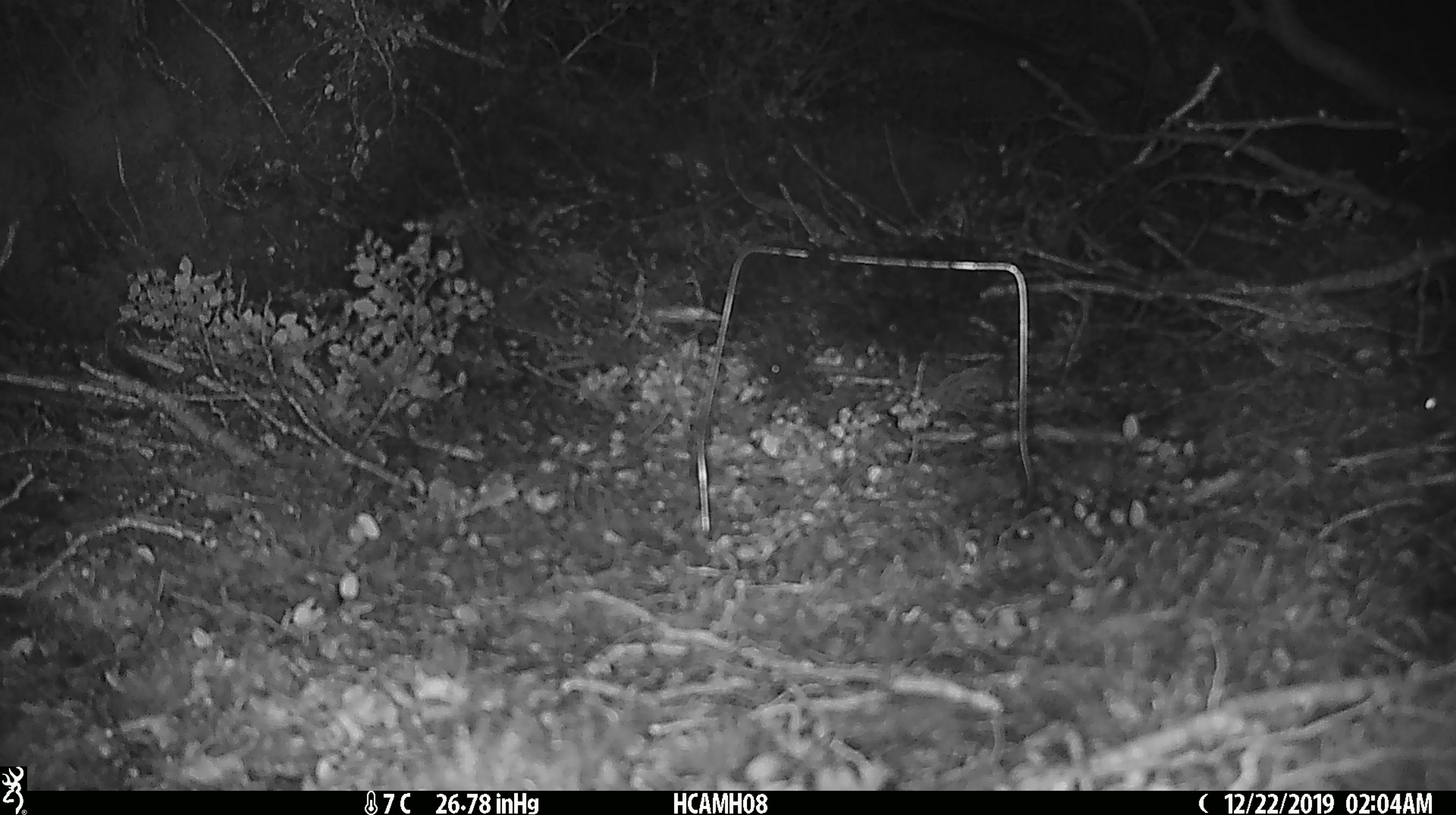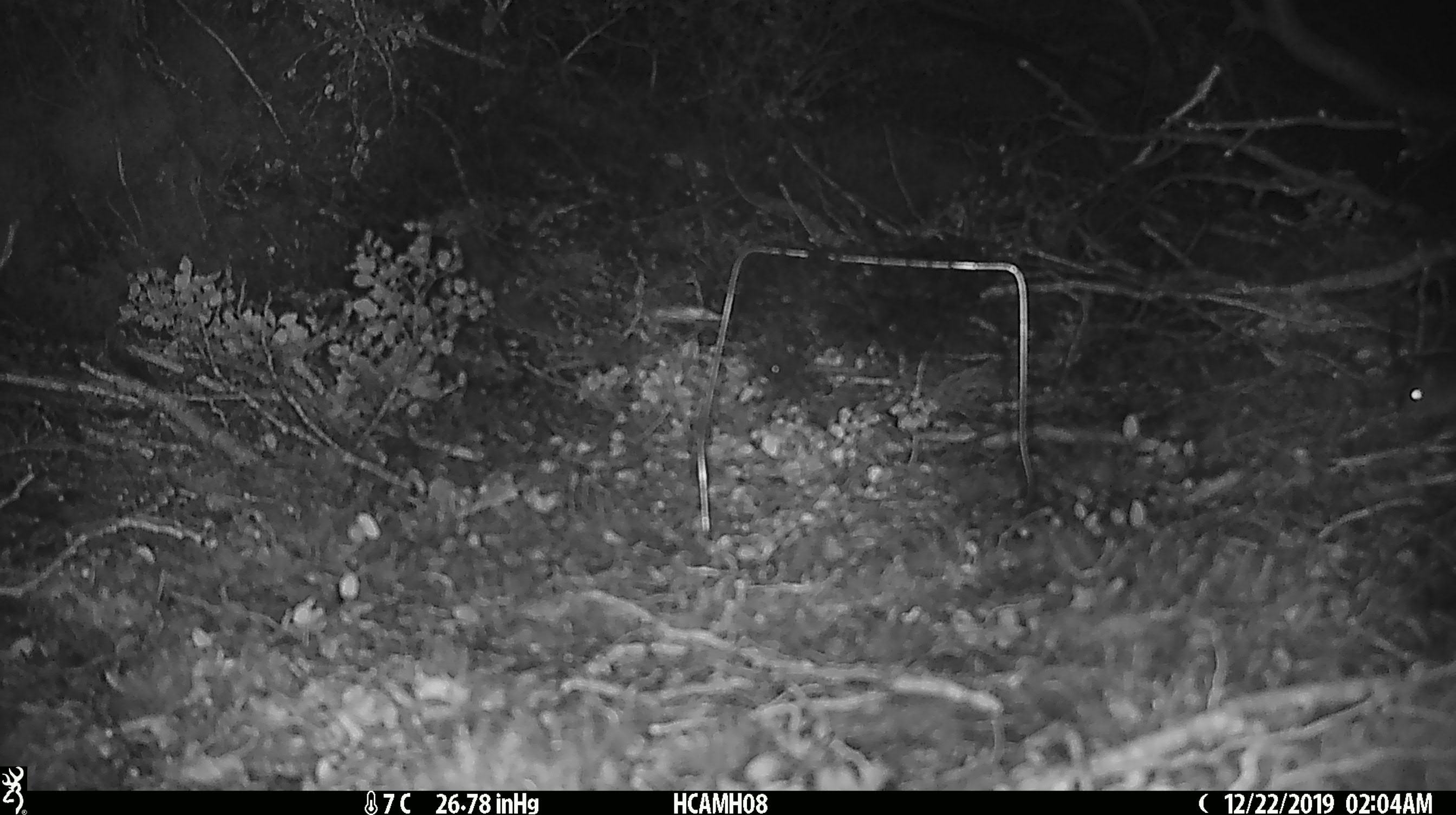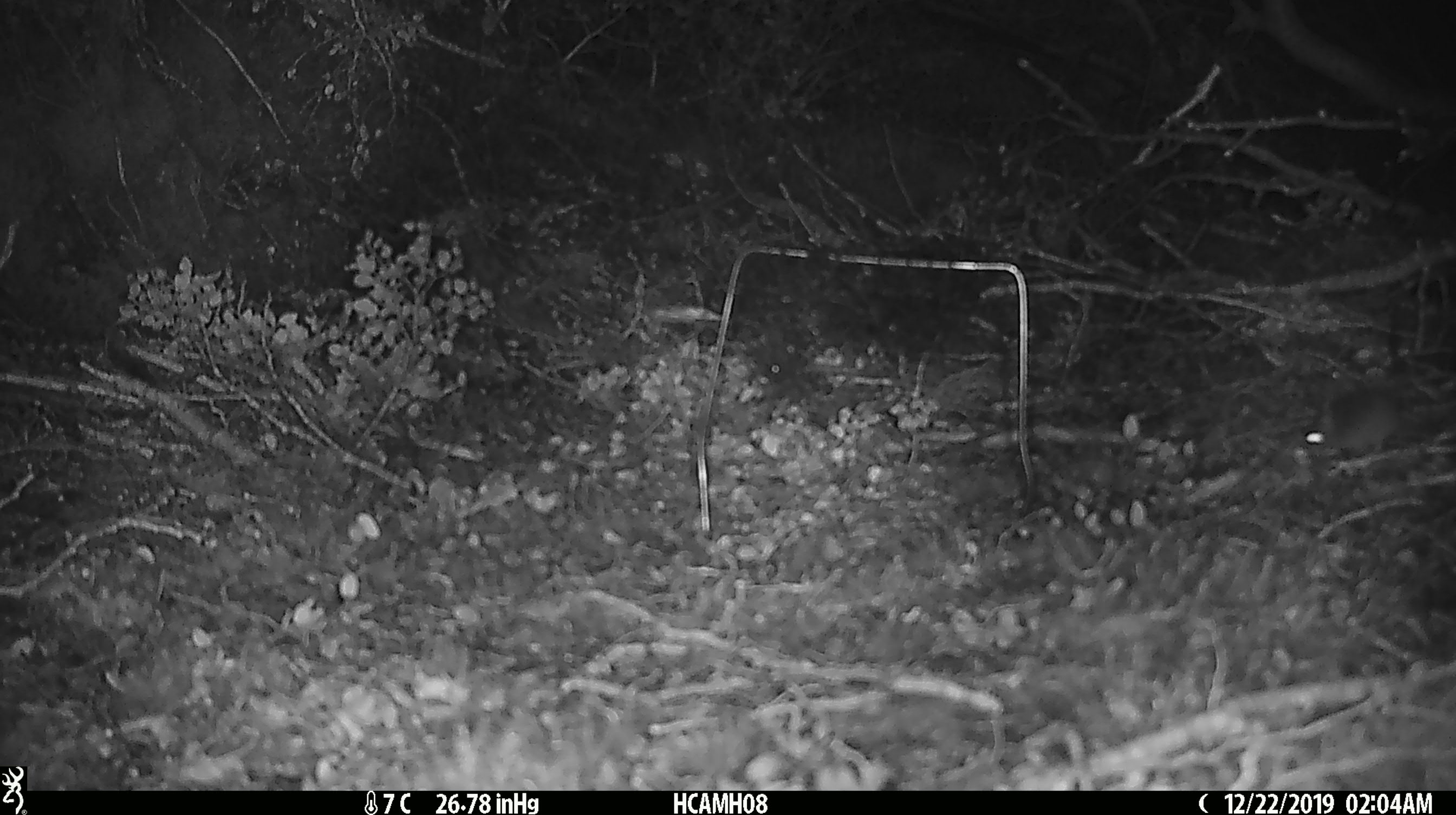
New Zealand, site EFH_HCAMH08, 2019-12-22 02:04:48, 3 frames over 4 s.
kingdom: Animalia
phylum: Chordata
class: Mammalia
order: Rodentia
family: Muridae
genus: Mus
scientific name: Mus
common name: mouse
Mouse (Mus).